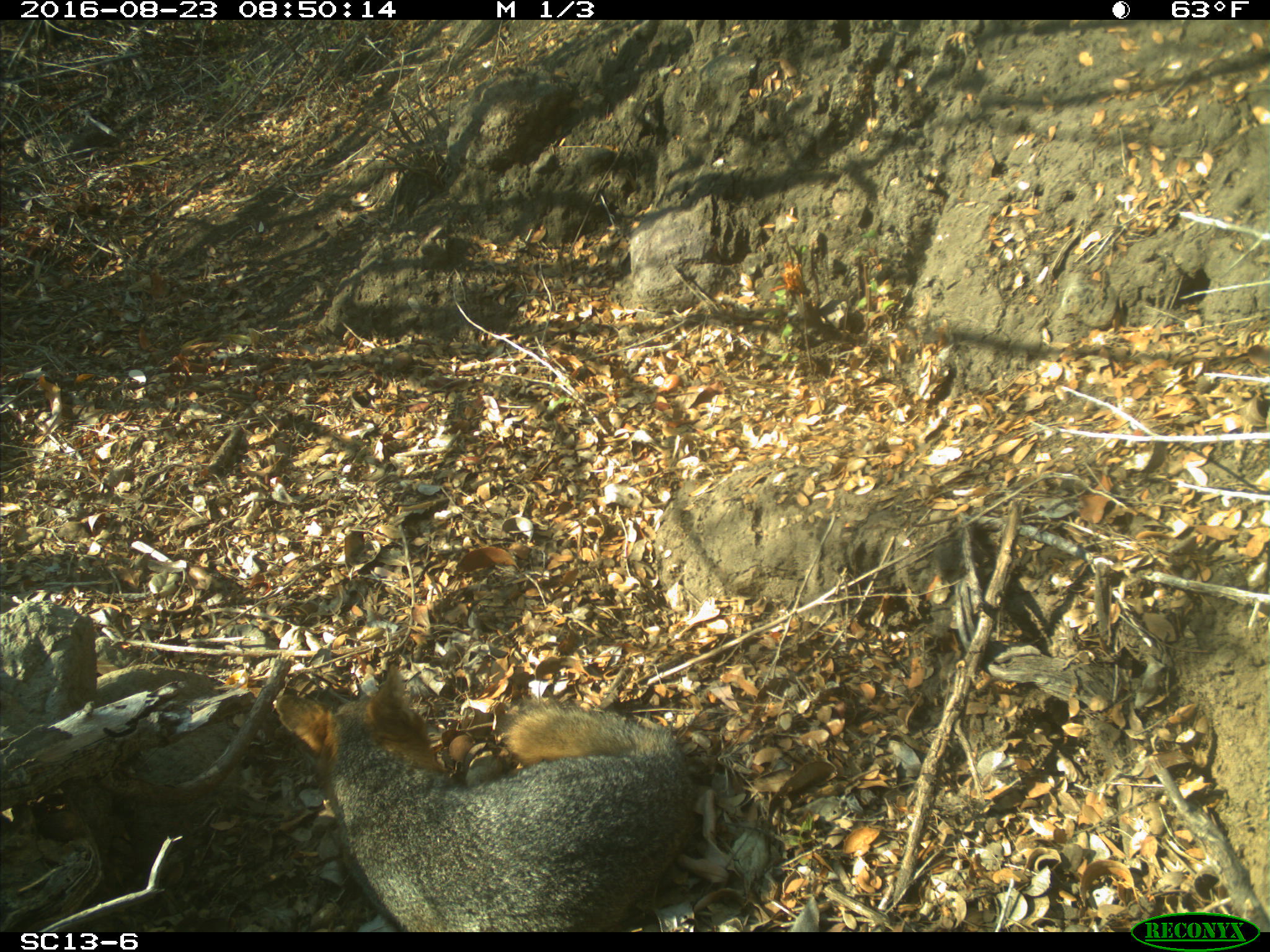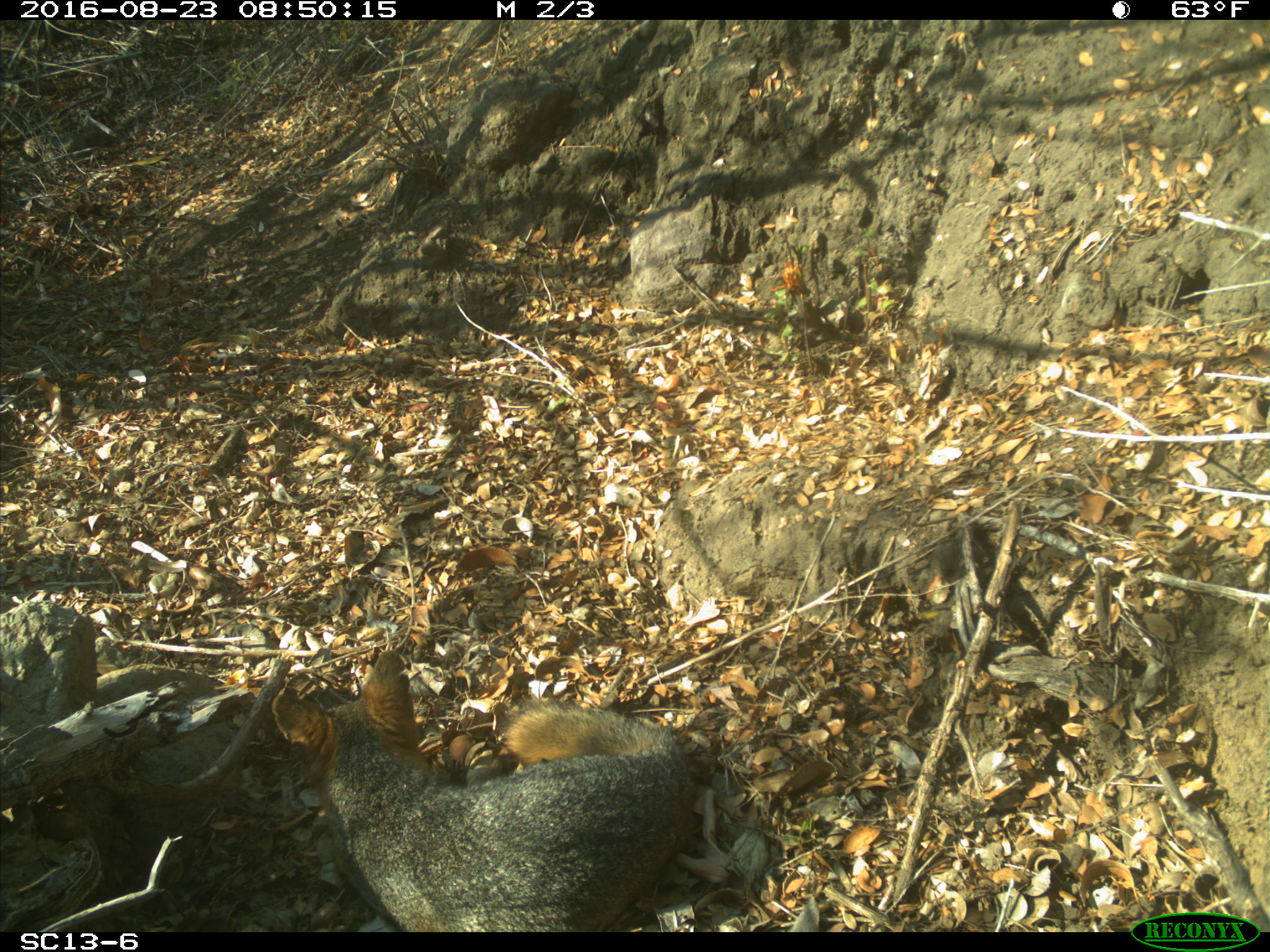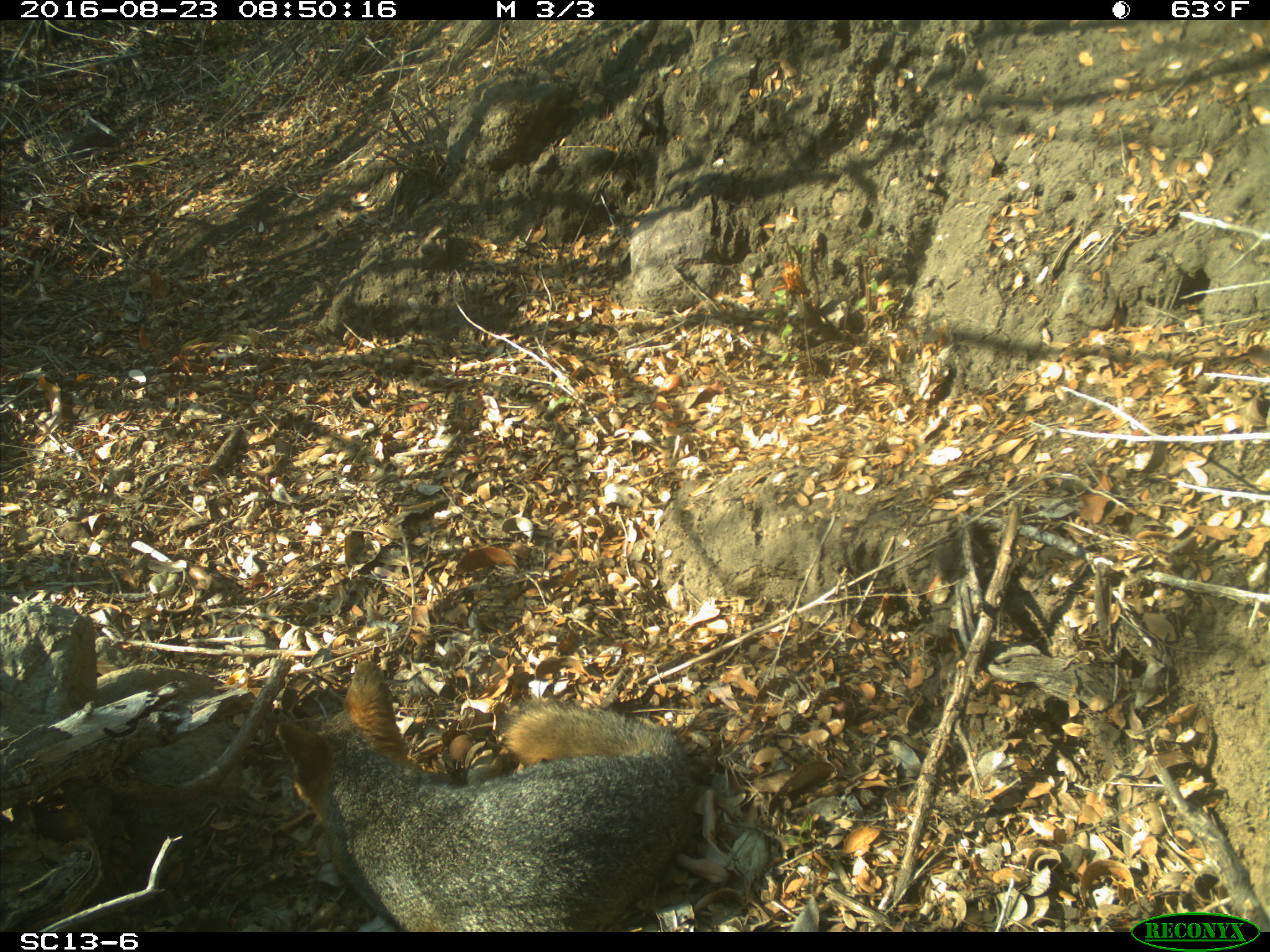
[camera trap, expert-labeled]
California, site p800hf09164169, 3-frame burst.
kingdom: Animalia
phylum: Chordata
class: Mammalia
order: Carnivora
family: Canidae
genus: Urocyon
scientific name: Urocyon littoralis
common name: island fox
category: fox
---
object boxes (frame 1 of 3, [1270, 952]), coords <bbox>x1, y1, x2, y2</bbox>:
fox: <bbox>276, 666, 695, 932</bbox>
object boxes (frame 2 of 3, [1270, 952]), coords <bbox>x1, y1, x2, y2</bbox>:
fox: <bbox>271, 648, 696, 932</bbox>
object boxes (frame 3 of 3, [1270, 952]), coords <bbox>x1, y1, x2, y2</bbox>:
fox: <bbox>277, 659, 693, 931</bbox>